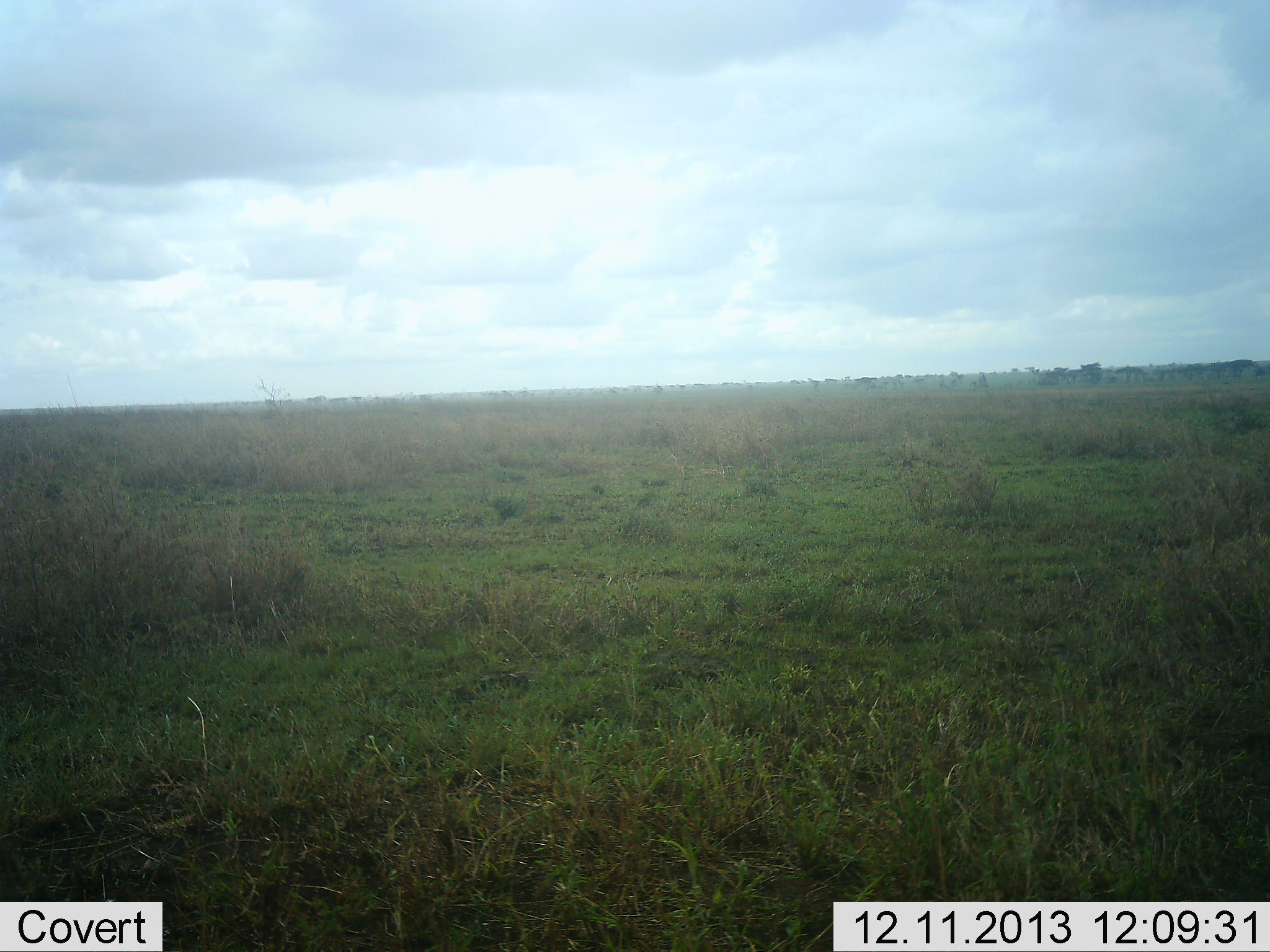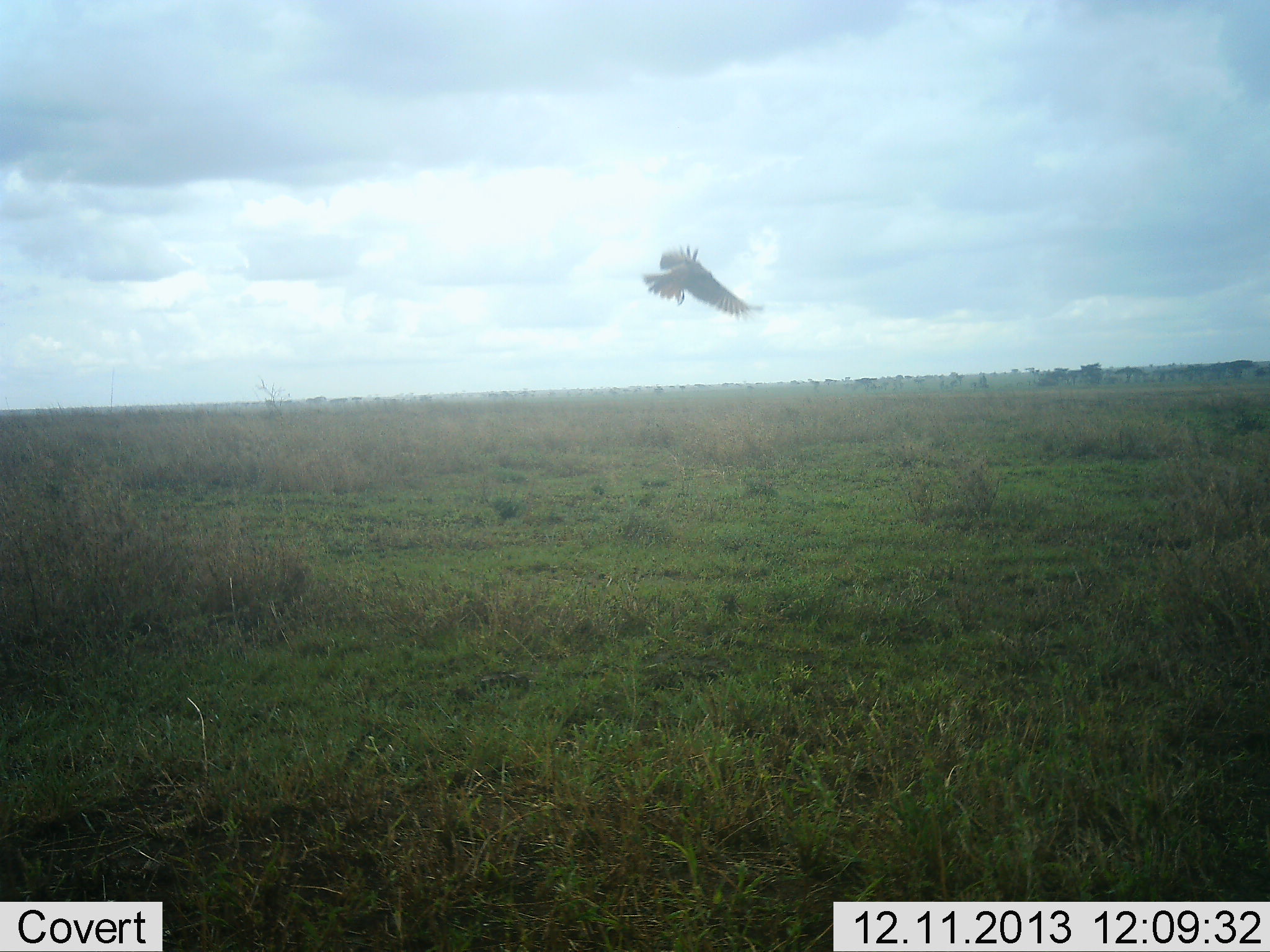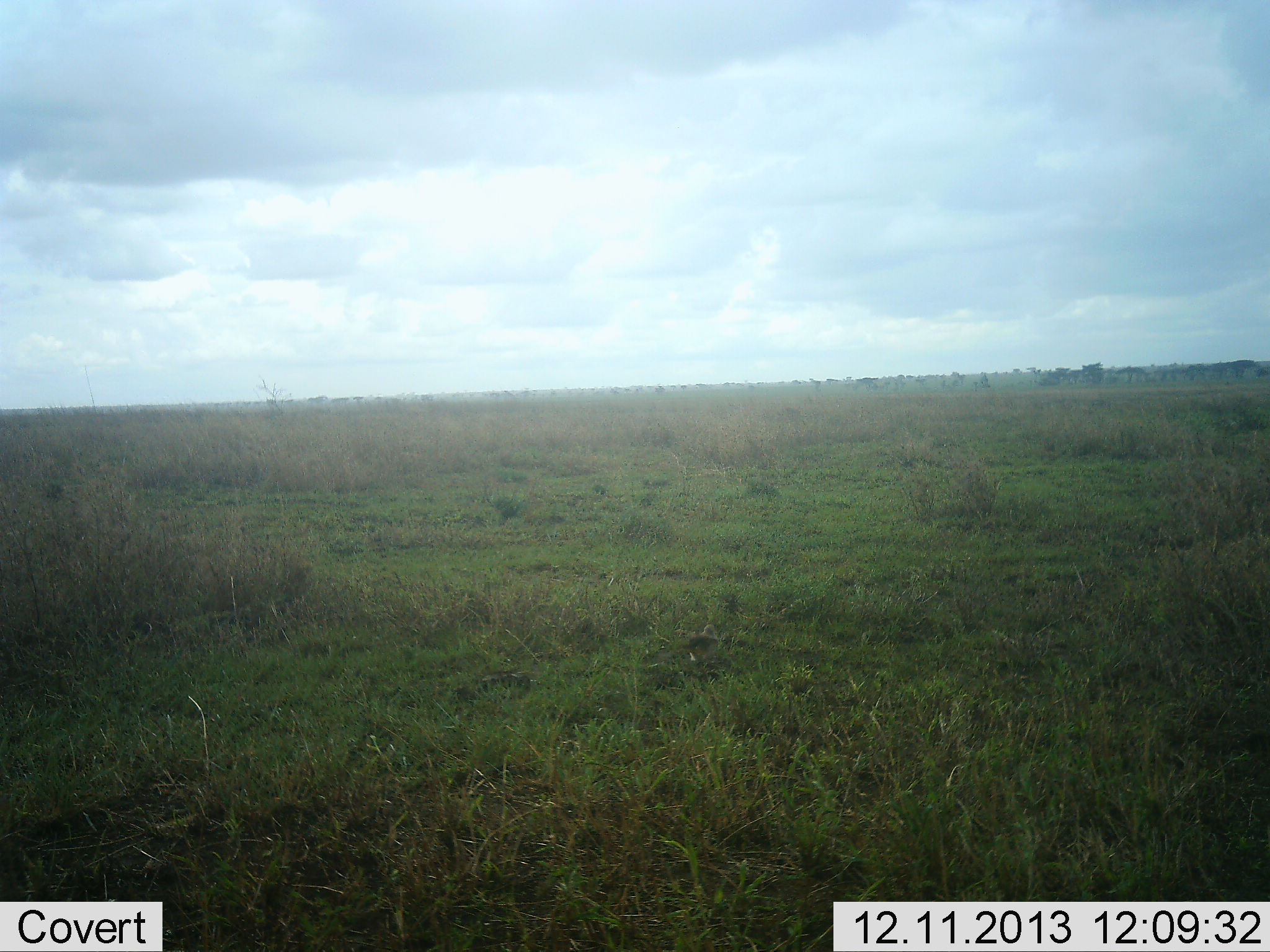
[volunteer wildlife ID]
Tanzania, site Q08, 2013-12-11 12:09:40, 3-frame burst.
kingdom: Animalia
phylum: Chordata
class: Aves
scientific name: Aves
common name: bird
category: otherbird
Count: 1.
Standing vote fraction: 10%.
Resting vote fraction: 0%.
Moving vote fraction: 100%.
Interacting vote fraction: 10%.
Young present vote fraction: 0%.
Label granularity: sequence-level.